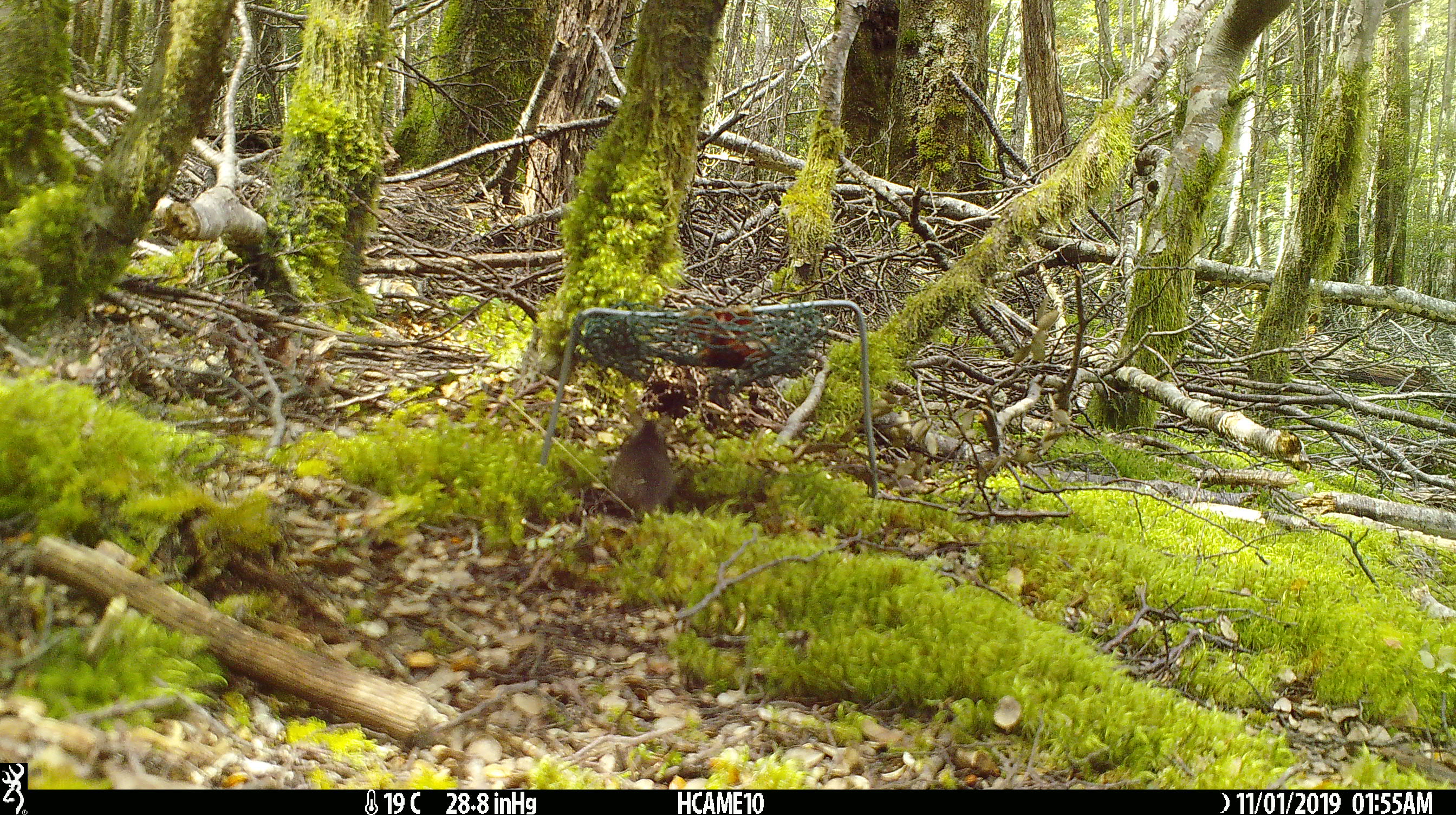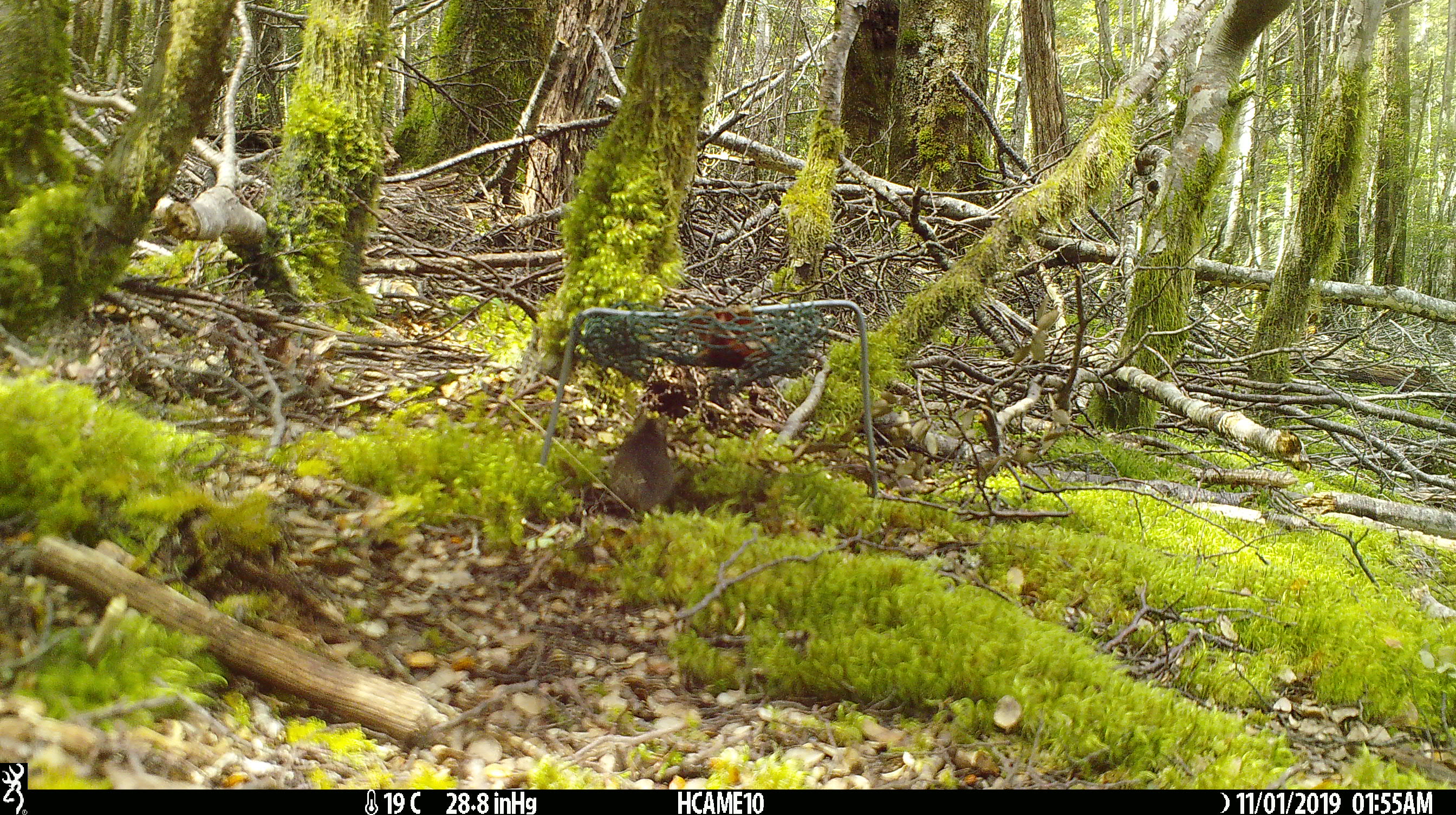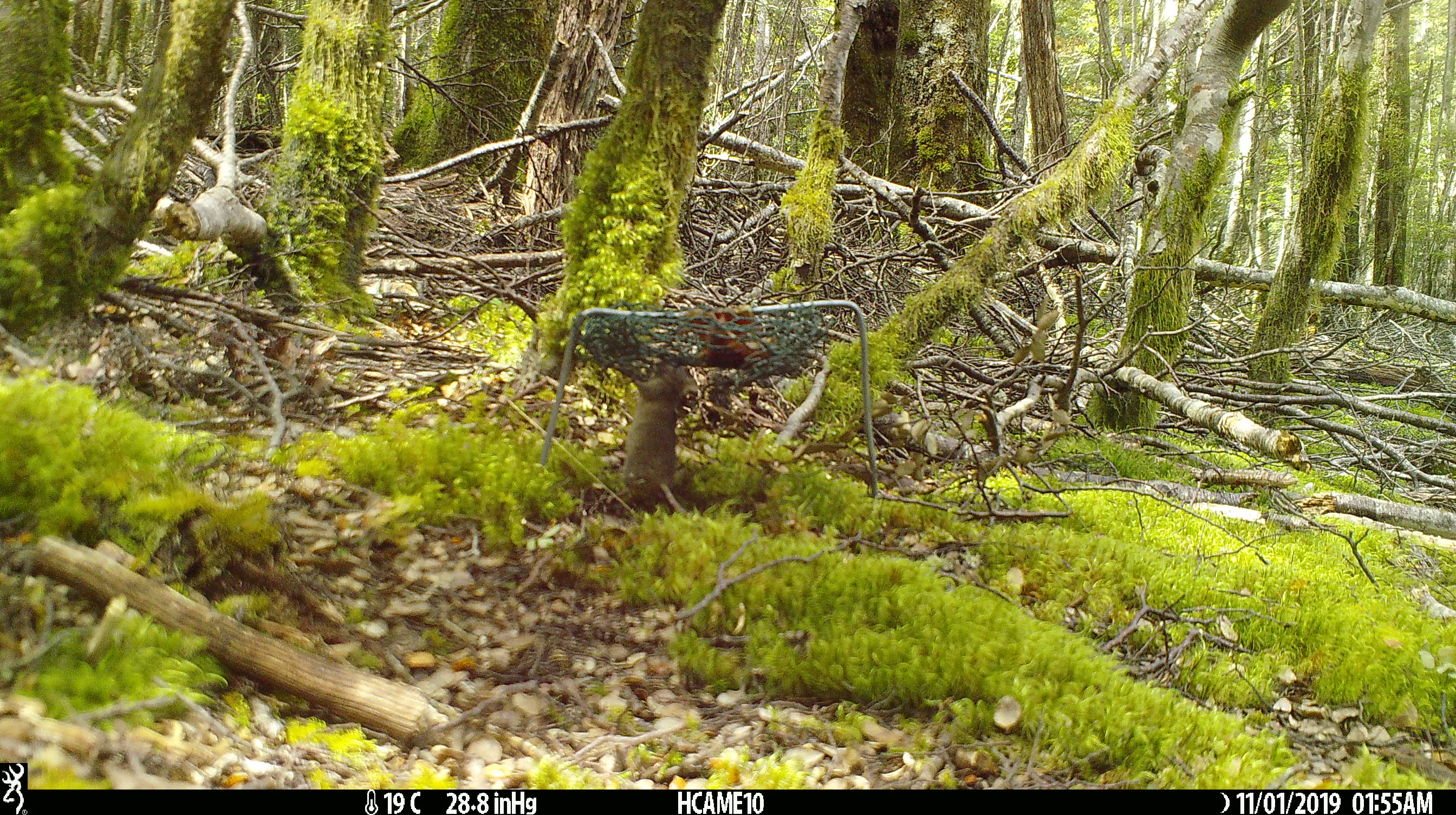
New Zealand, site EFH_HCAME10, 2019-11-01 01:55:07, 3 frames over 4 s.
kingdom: Animalia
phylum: Chordata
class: Mammalia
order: Rodentia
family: Muridae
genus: Mus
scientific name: Mus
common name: mouse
Mouse (Mus).